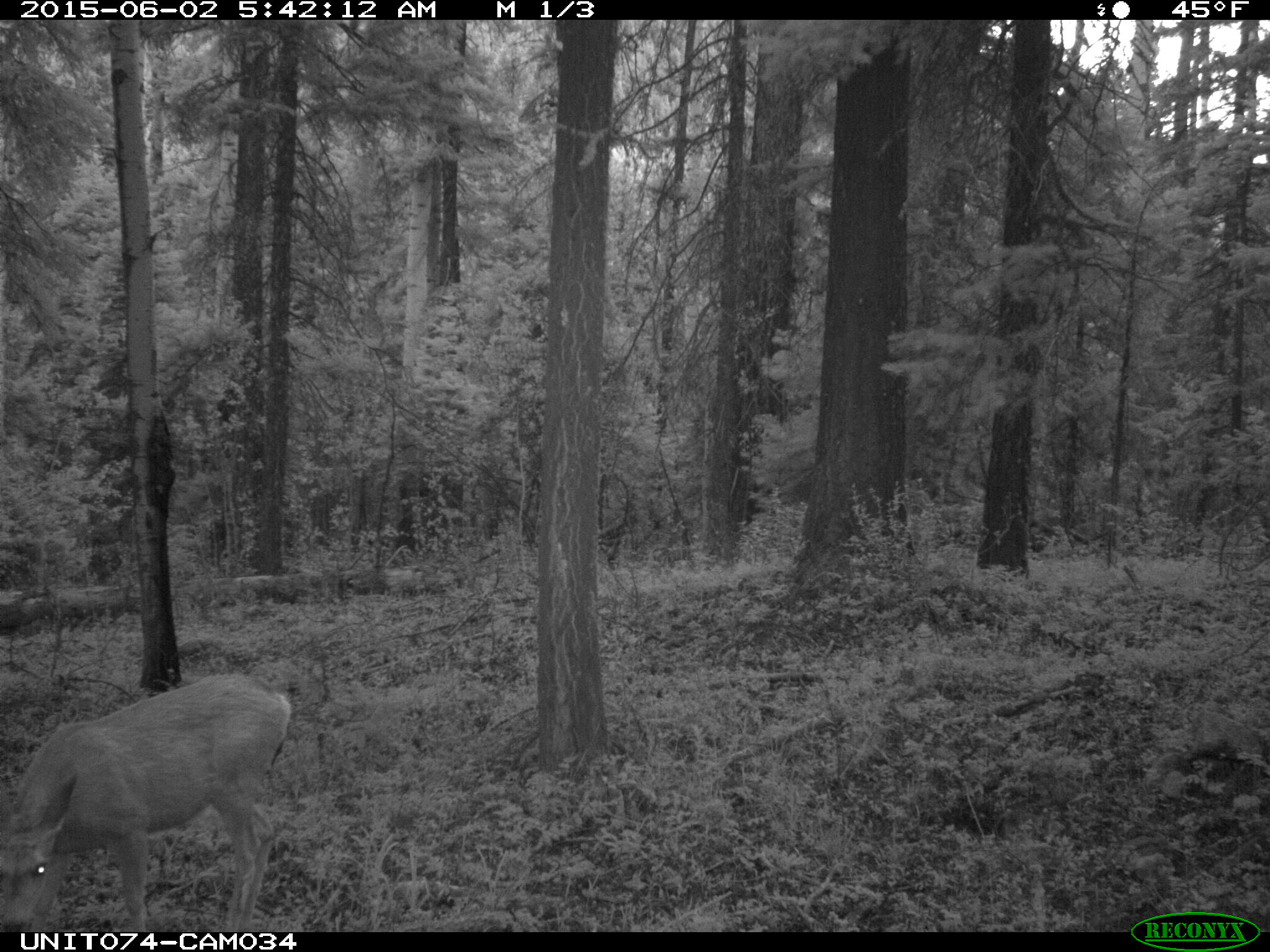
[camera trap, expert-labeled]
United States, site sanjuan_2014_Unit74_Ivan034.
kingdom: Animalia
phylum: Chordata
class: Mammalia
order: Artiodactyla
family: Cervidae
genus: Odocoileus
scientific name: Odocoileus hemionus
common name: mule deer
Odocoileus hemionus (mule deer).